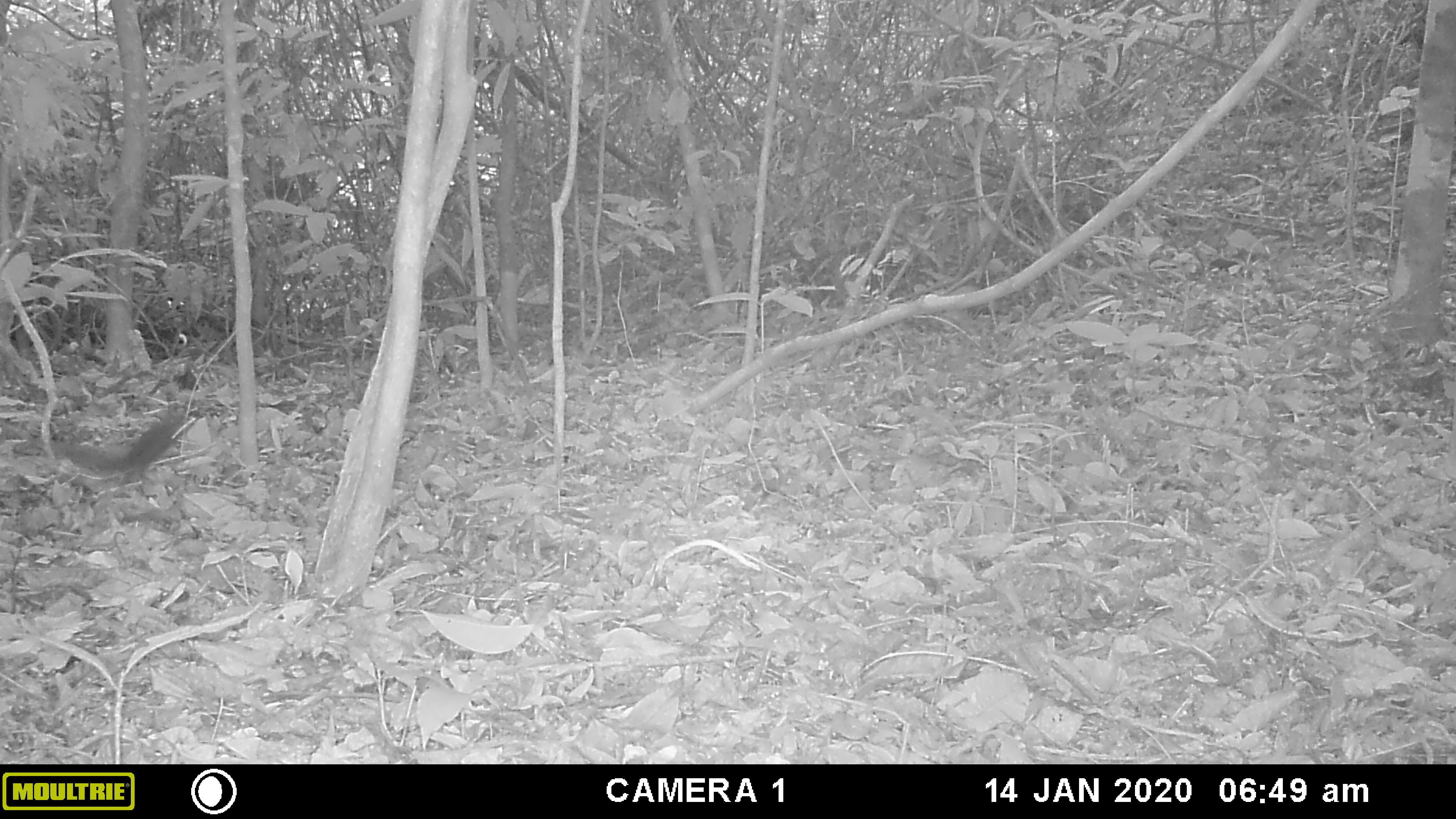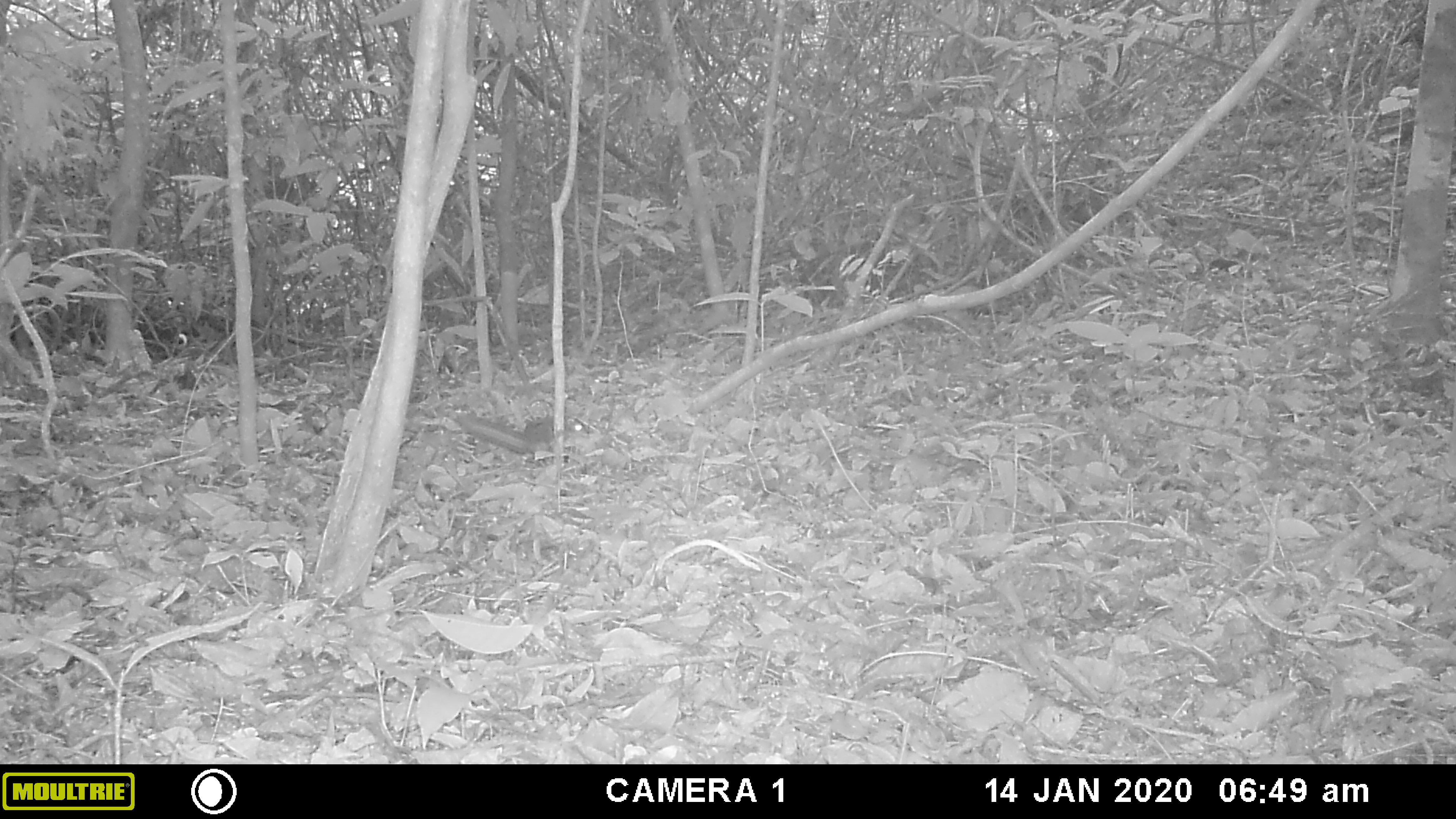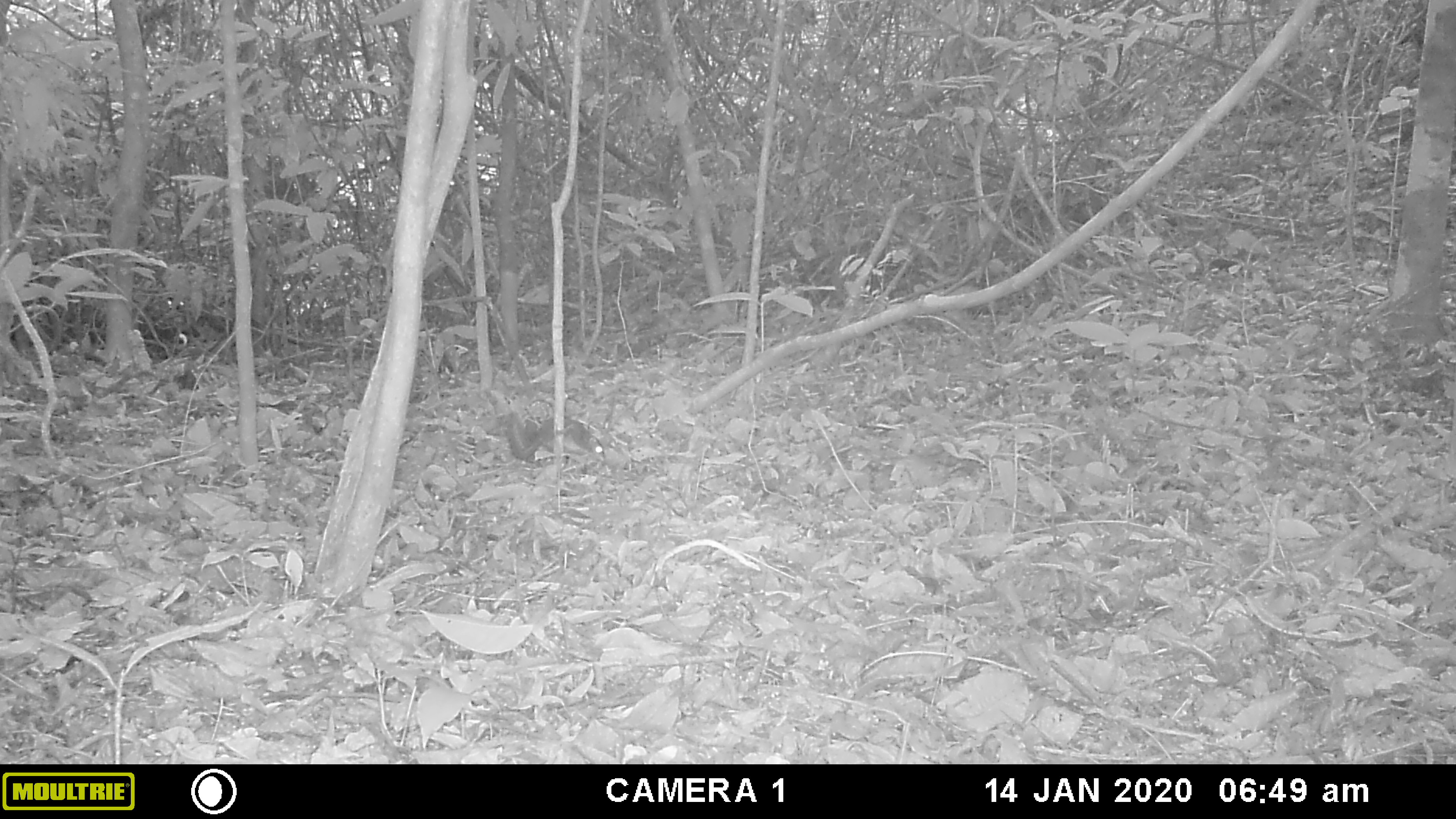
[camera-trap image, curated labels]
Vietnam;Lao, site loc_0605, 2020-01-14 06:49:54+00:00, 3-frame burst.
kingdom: Animalia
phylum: Chordata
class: Mammalia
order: Rodentia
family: Sciuridae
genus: Dremomys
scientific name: Dremomys rufigenis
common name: red-cheeked squirrel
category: red cheeked squirrel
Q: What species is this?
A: Red cheeked squirrel (red-cheeked squirrel) (Dremomys rufigenis).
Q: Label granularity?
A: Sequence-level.